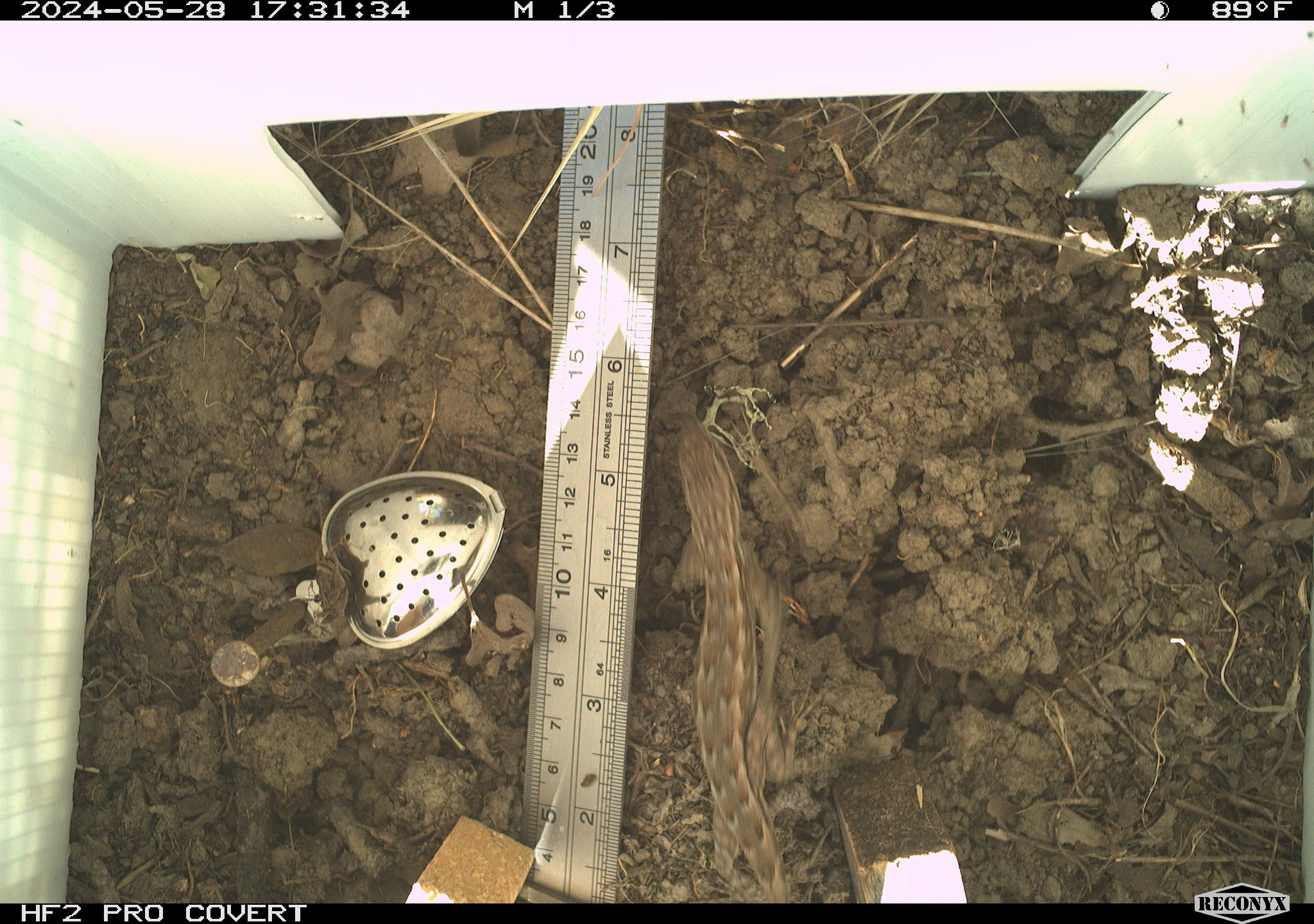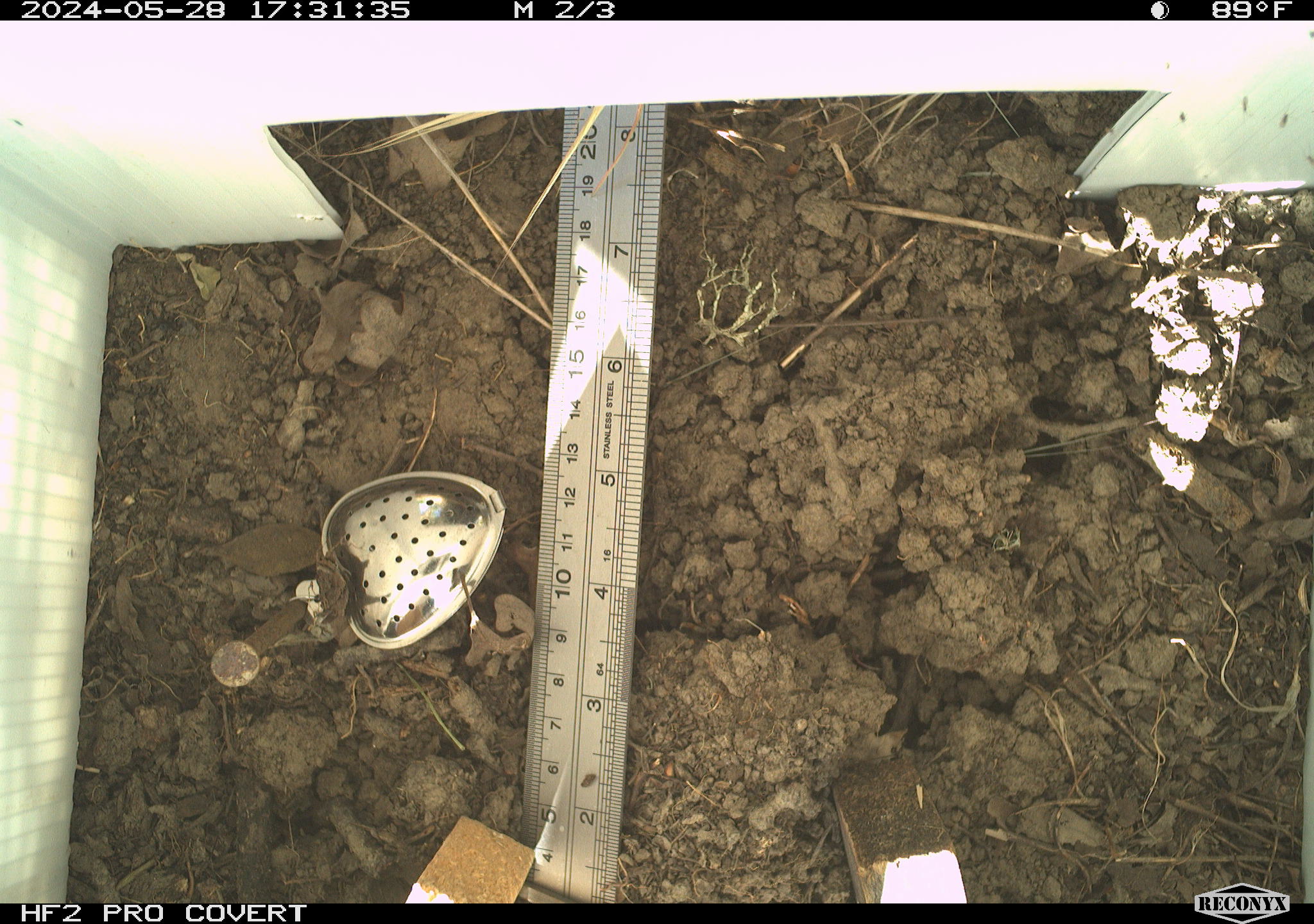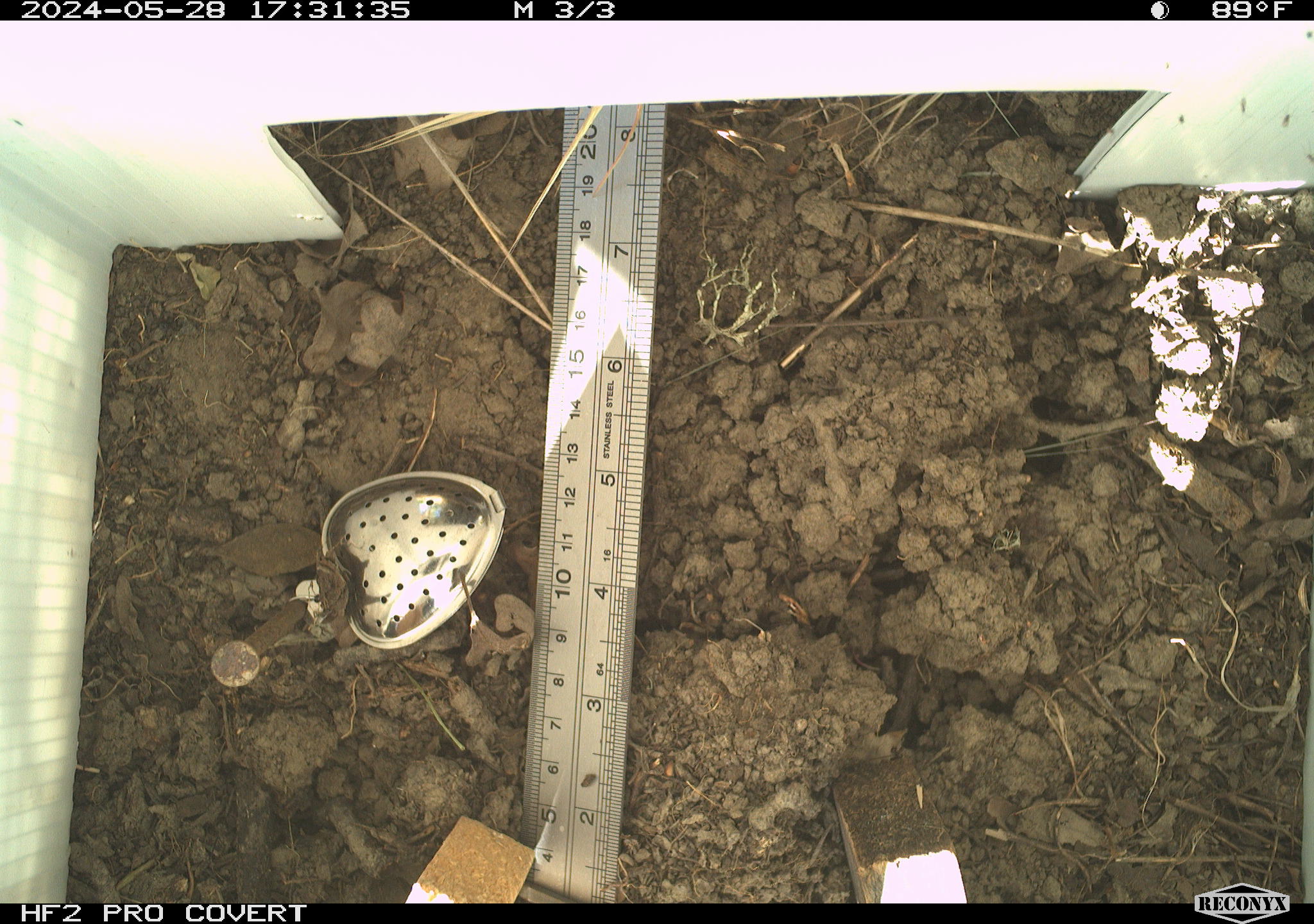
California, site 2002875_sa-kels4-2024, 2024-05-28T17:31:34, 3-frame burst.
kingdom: Animalia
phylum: Chordata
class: Reptilia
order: Squamata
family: Phrynosomatidae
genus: Sceloporus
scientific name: Sceloporus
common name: spiny lizards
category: sceloporus species